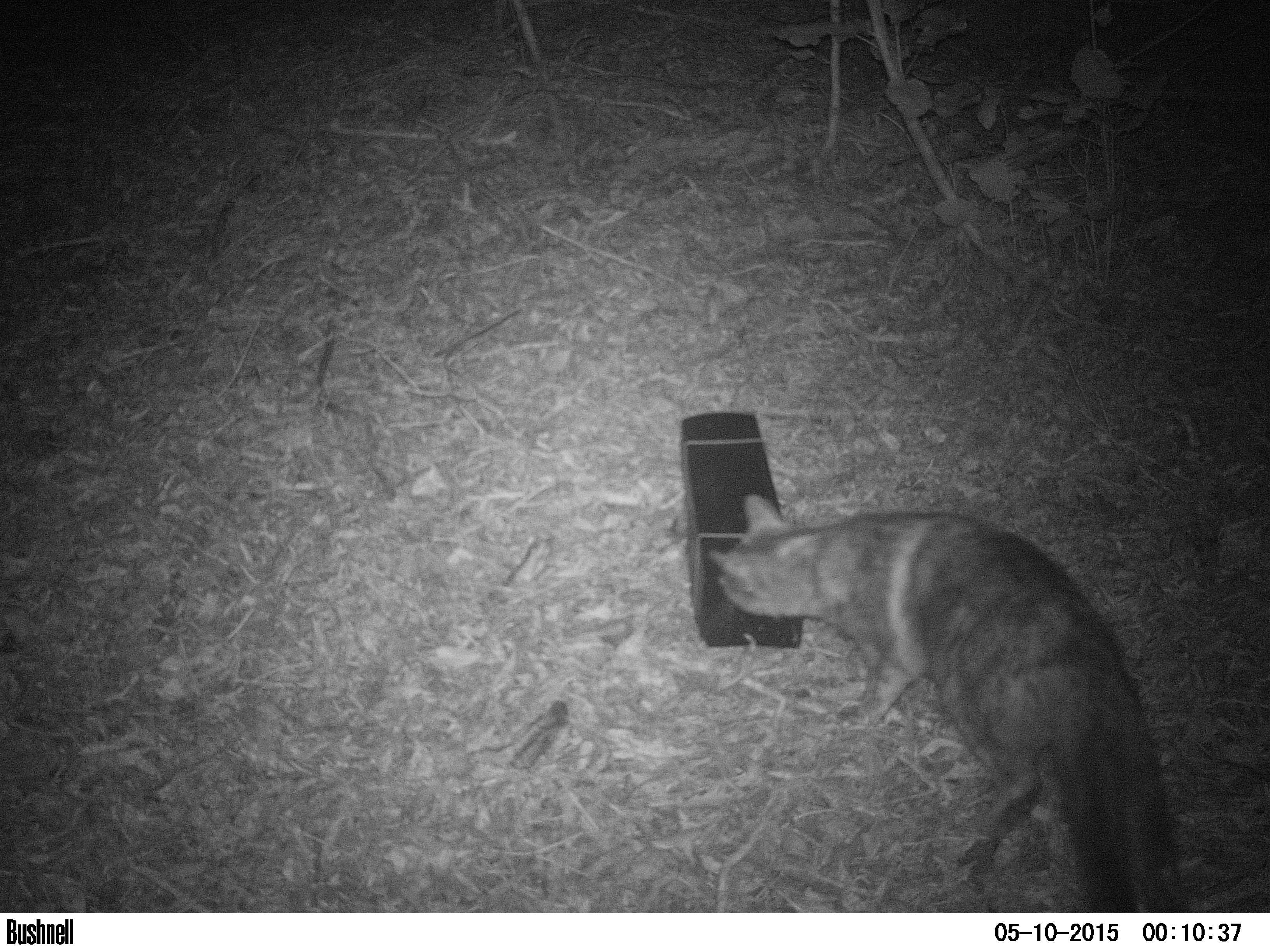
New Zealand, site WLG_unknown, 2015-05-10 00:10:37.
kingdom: Animalia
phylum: Chordata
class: Mammalia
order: Carnivora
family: Felidae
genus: Felis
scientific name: Felis catus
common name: domestic cat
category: cat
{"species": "cat (domestic cat) (Felis catus)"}